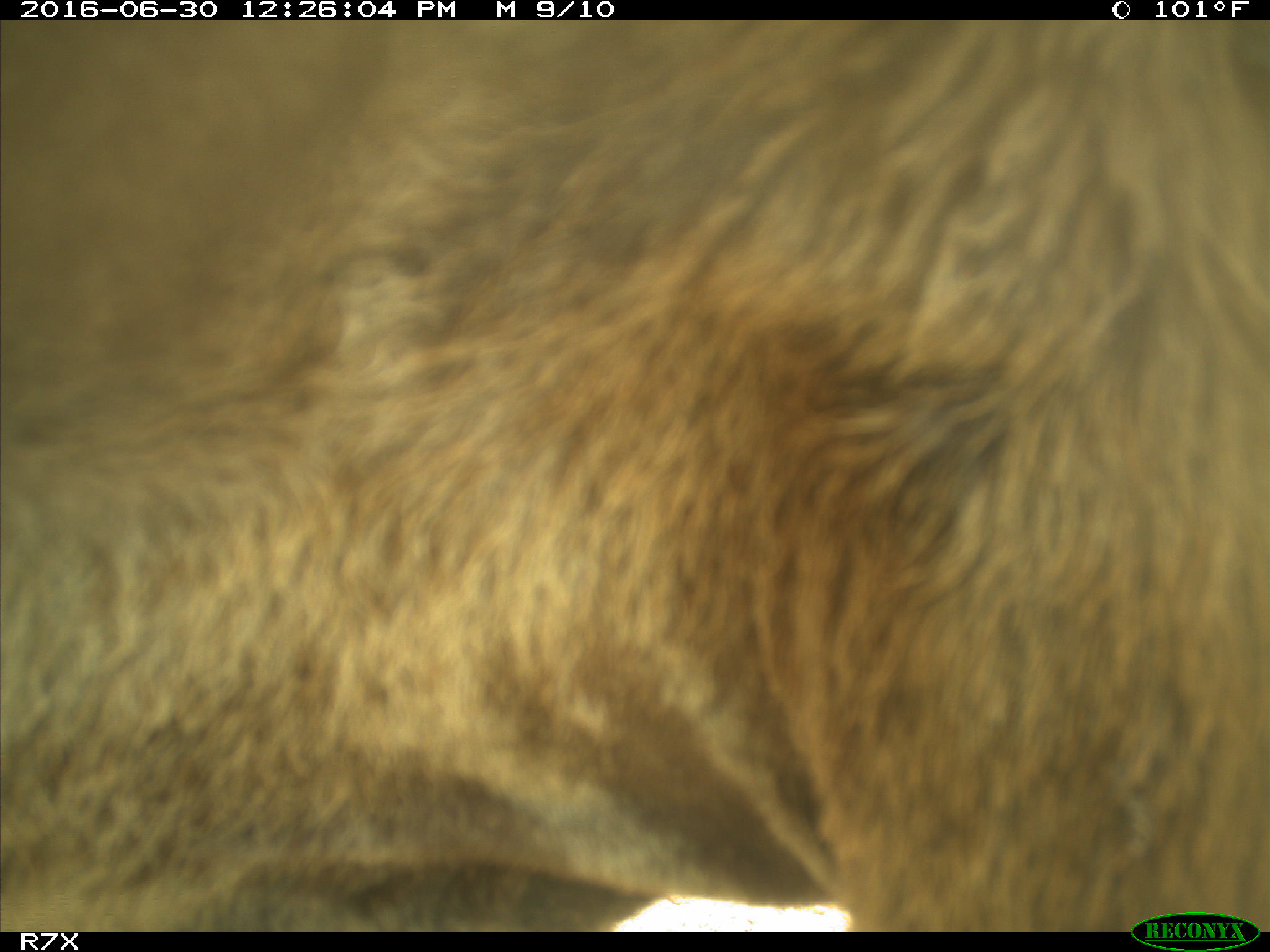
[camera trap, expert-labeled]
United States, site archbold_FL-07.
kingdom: Animalia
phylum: Chordata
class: Mammalia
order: Artiodactyla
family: Bovidae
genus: Bos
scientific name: Bos taurus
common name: domestic cow